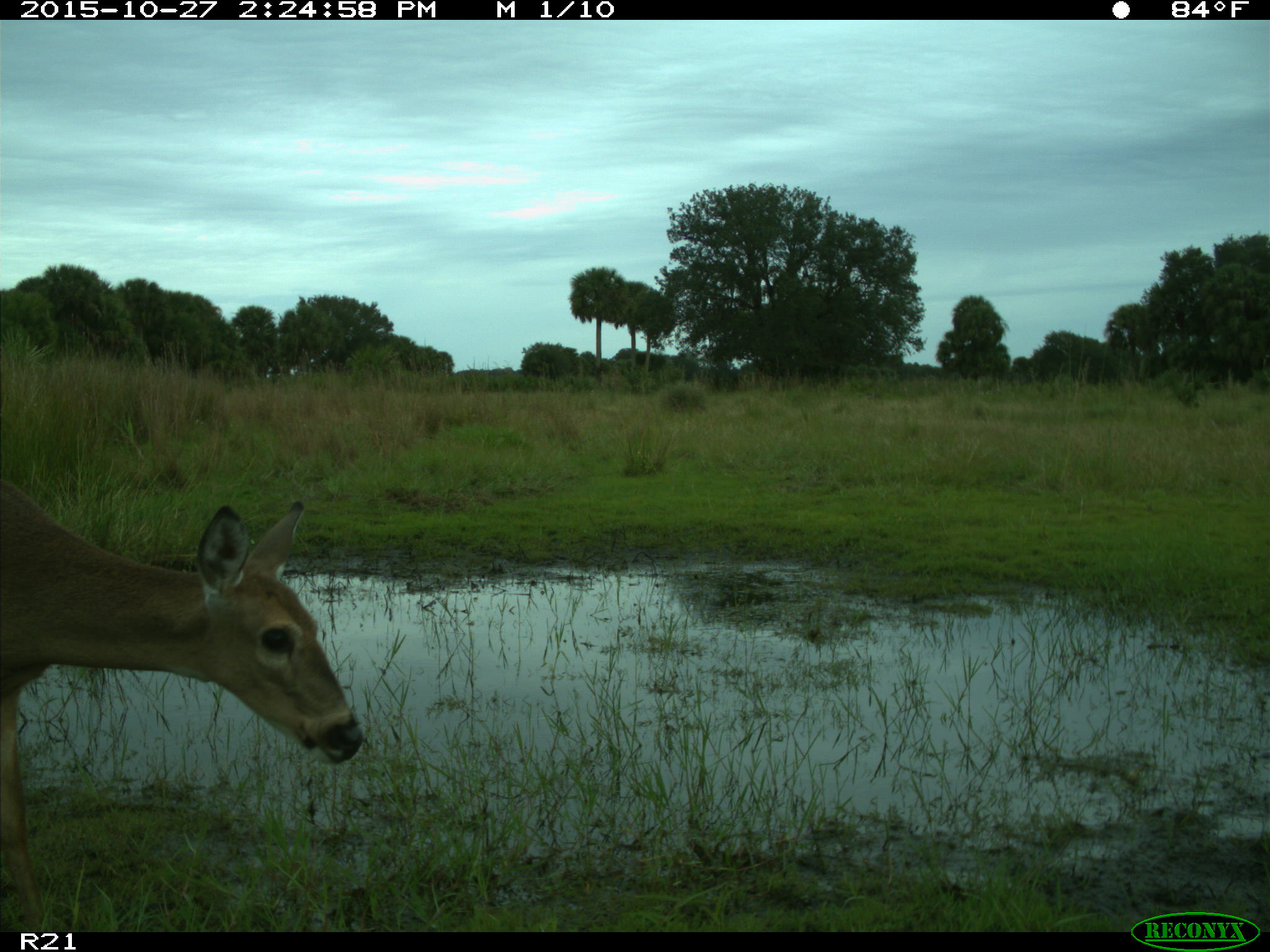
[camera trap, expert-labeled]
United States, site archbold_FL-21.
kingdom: Animalia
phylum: Chordata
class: Mammalia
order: Artiodactyla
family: Cervidae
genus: Odocoileus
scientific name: Odocoileus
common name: deer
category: unidentified deer